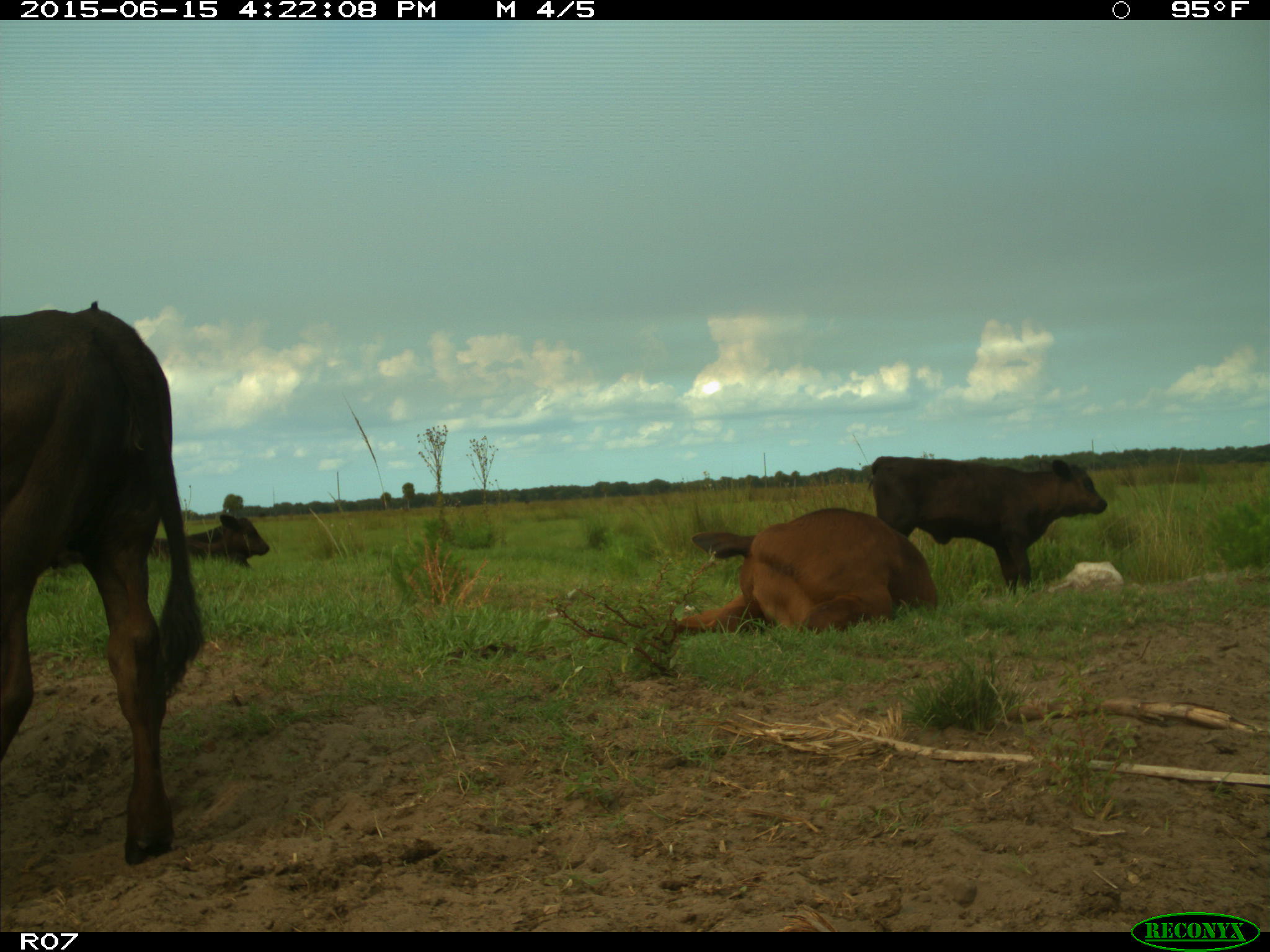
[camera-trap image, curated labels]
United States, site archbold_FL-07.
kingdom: Animalia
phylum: Chordata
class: Mammalia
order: Artiodactyla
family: Bovidae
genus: Bos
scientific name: Bos taurus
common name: domestic cow